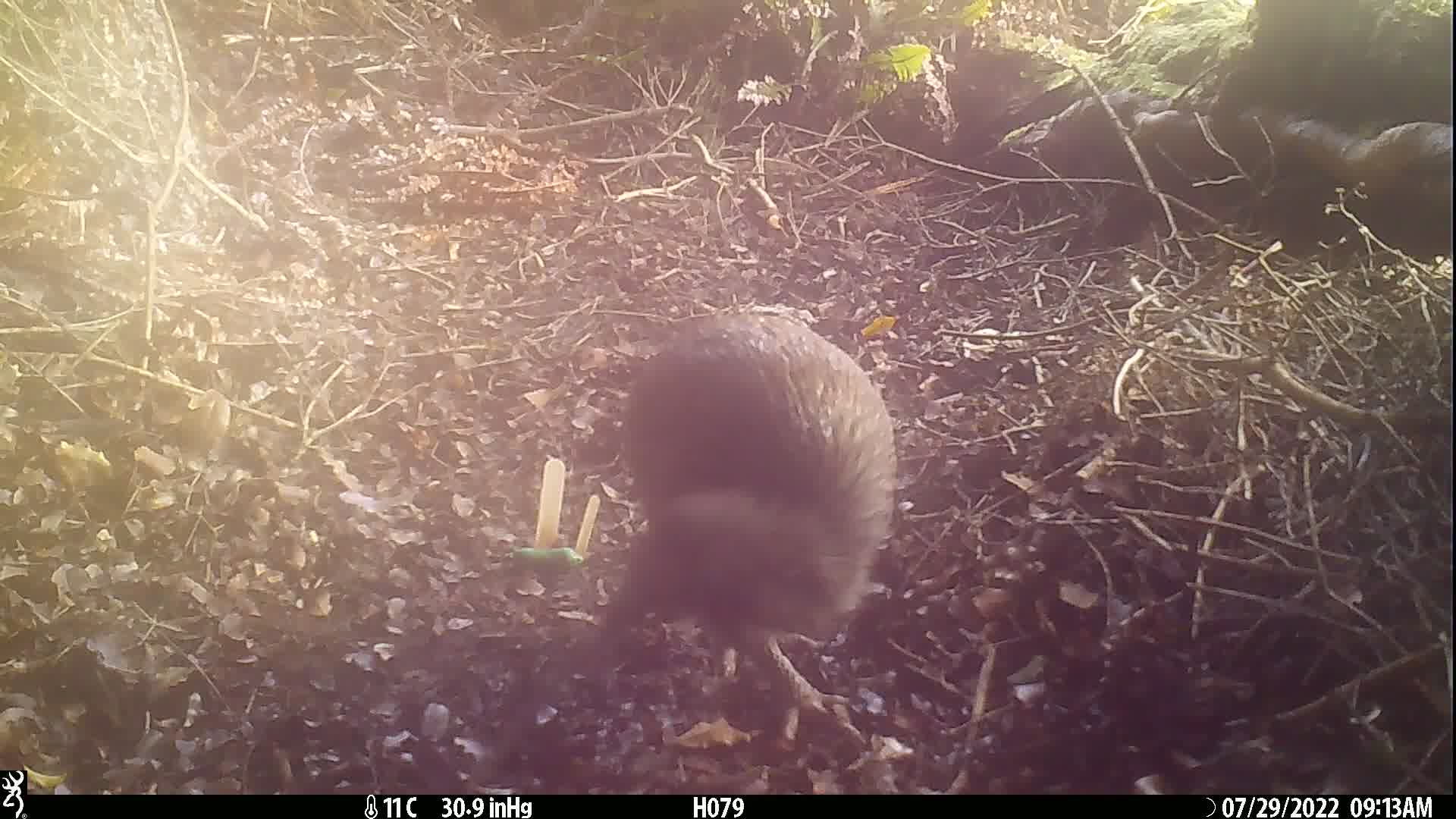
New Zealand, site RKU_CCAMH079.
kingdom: Animalia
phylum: Chordata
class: Aves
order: Apterygiformes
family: Apterygidae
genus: Apteryx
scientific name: Apteryx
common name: kiwi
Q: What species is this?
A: Kiwi (Apteryx).